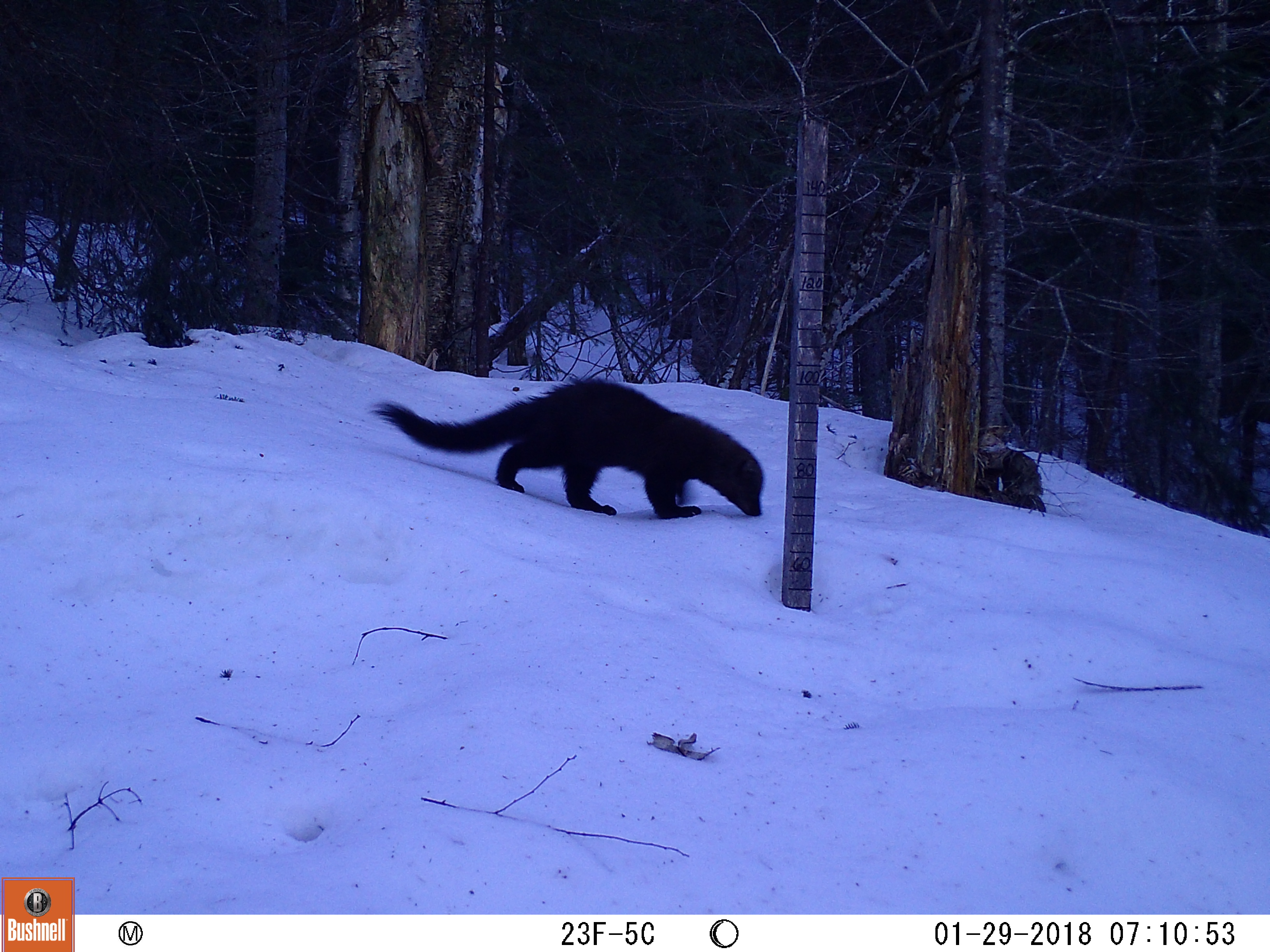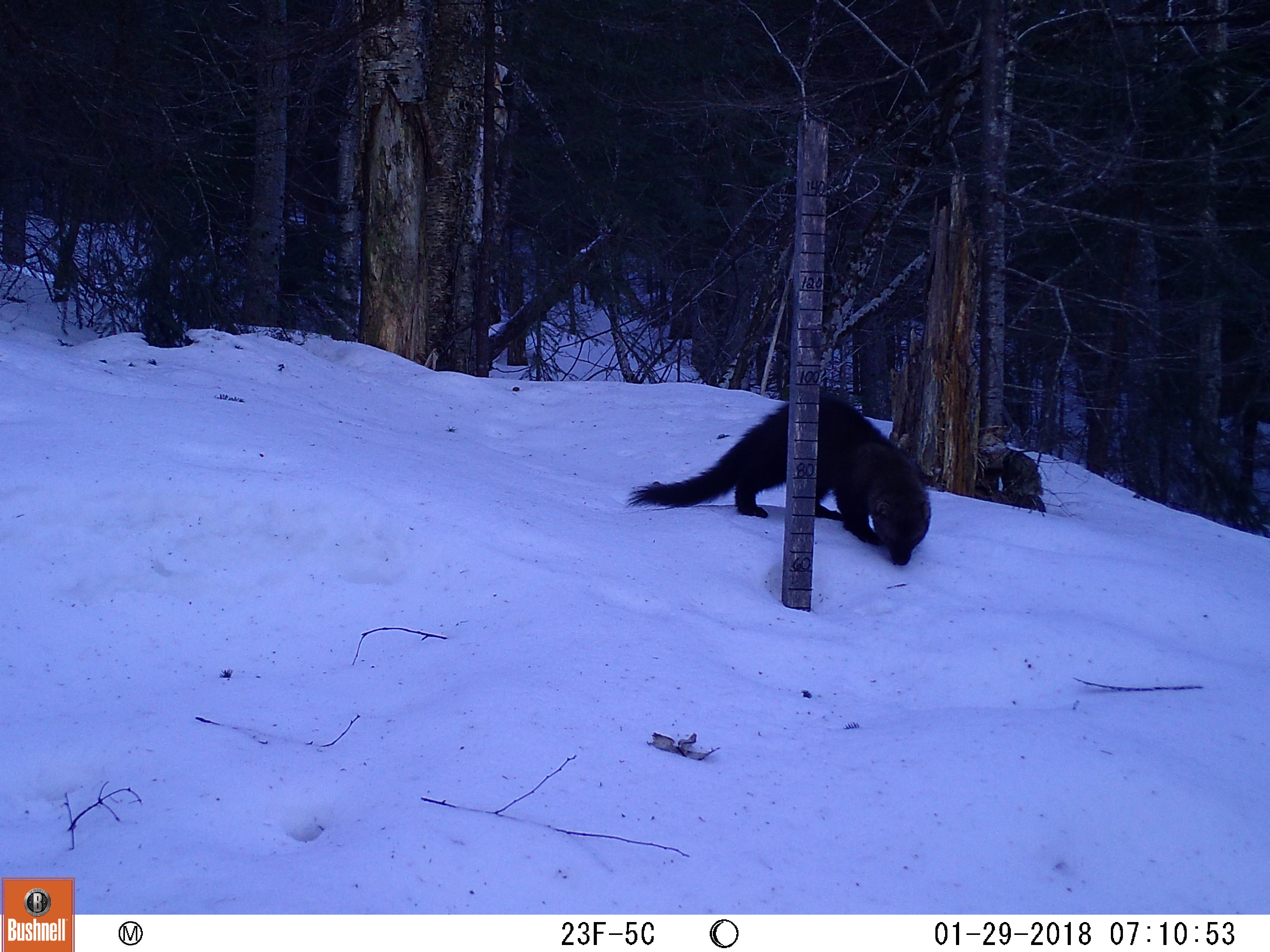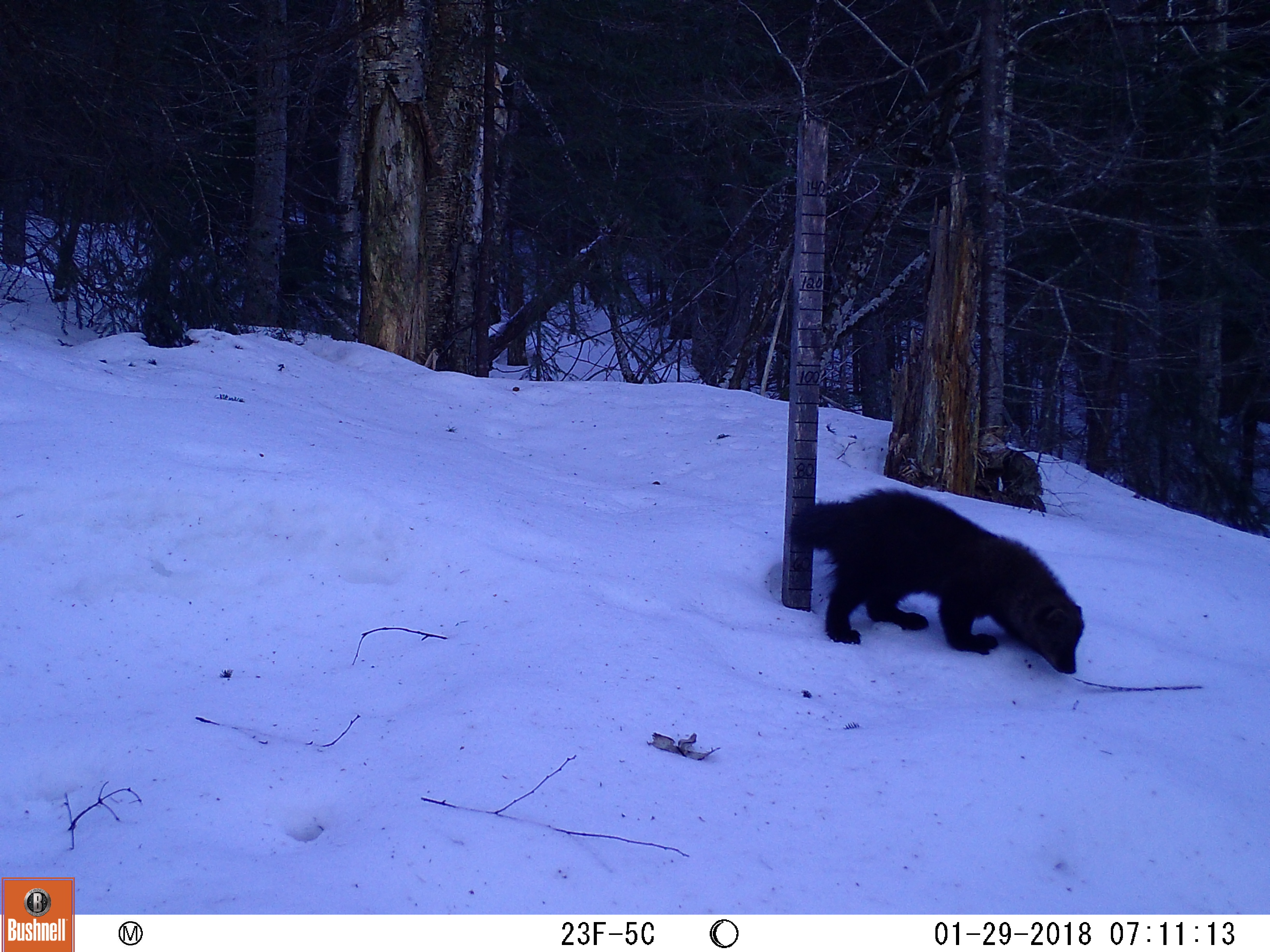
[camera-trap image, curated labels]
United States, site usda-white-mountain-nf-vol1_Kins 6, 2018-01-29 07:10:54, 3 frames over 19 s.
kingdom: Animalia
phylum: Chordata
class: Mammalia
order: Carnivora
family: Mustelidae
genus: Pekania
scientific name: Pekania pennanti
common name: fisher